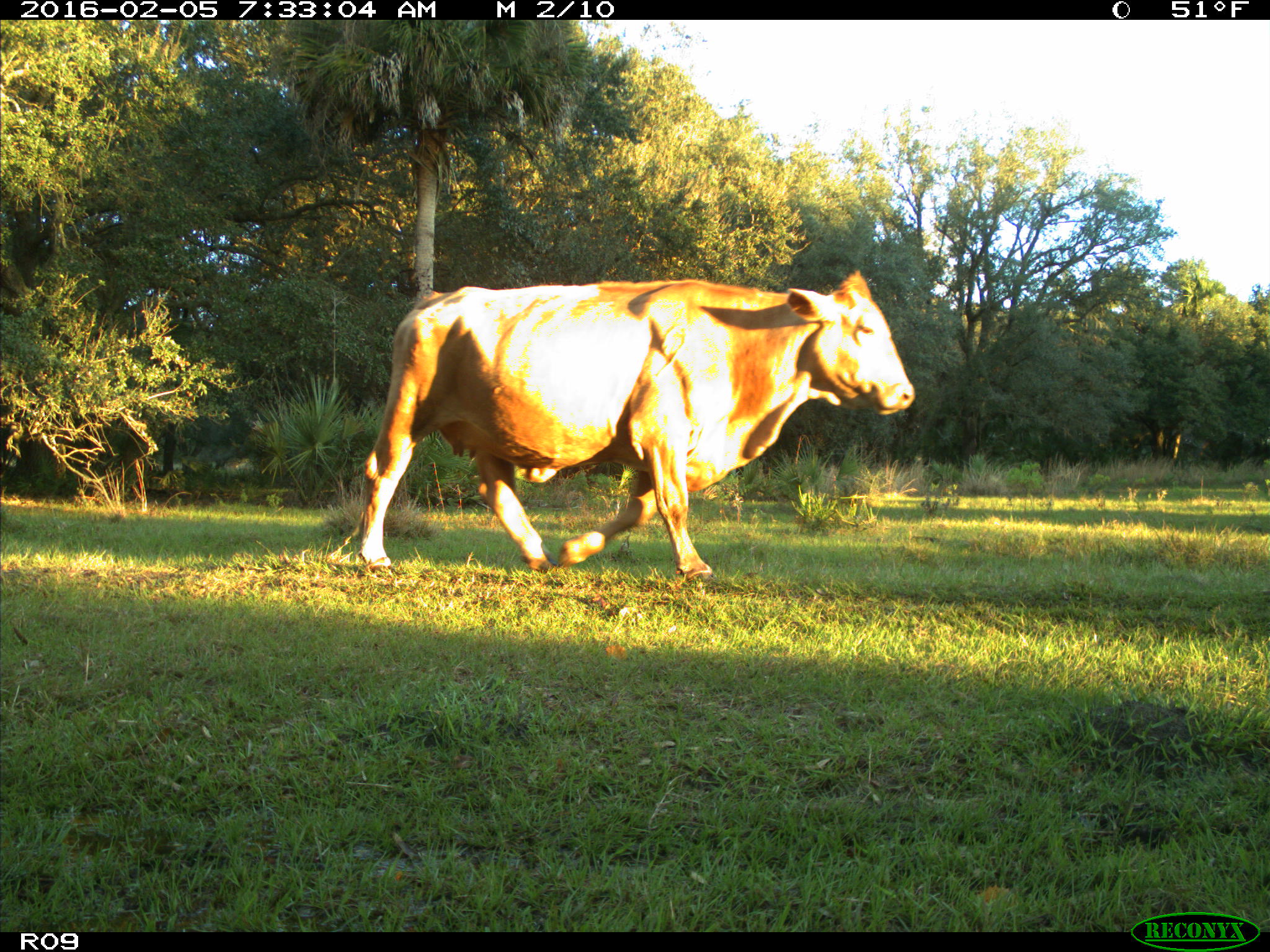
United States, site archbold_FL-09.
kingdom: Animalia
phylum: Chordata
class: Mammalia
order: Artiodactyla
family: Bovidae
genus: Bos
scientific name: Bos taurus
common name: domestic cow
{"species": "Bos taurus (domestic cow)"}